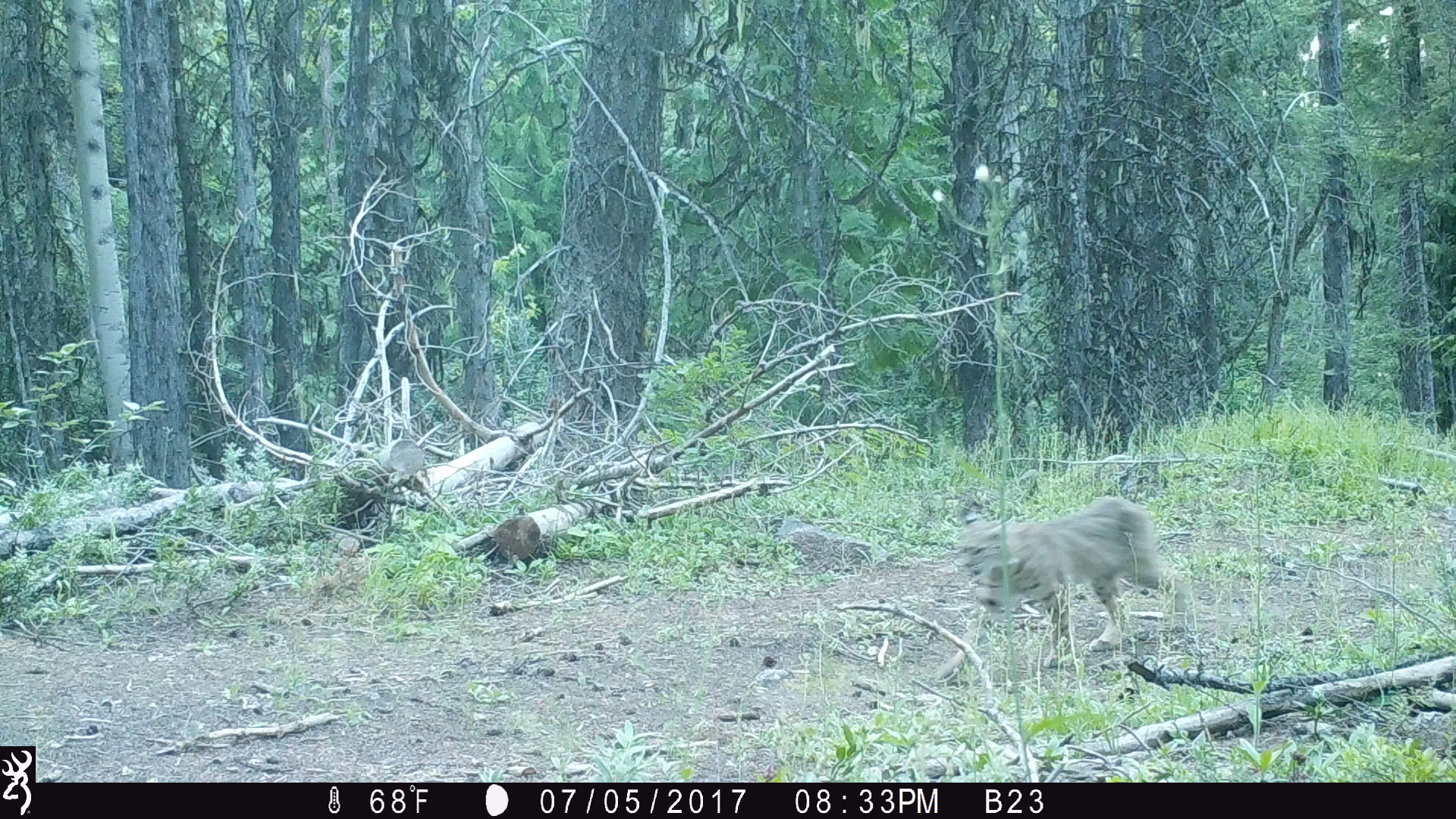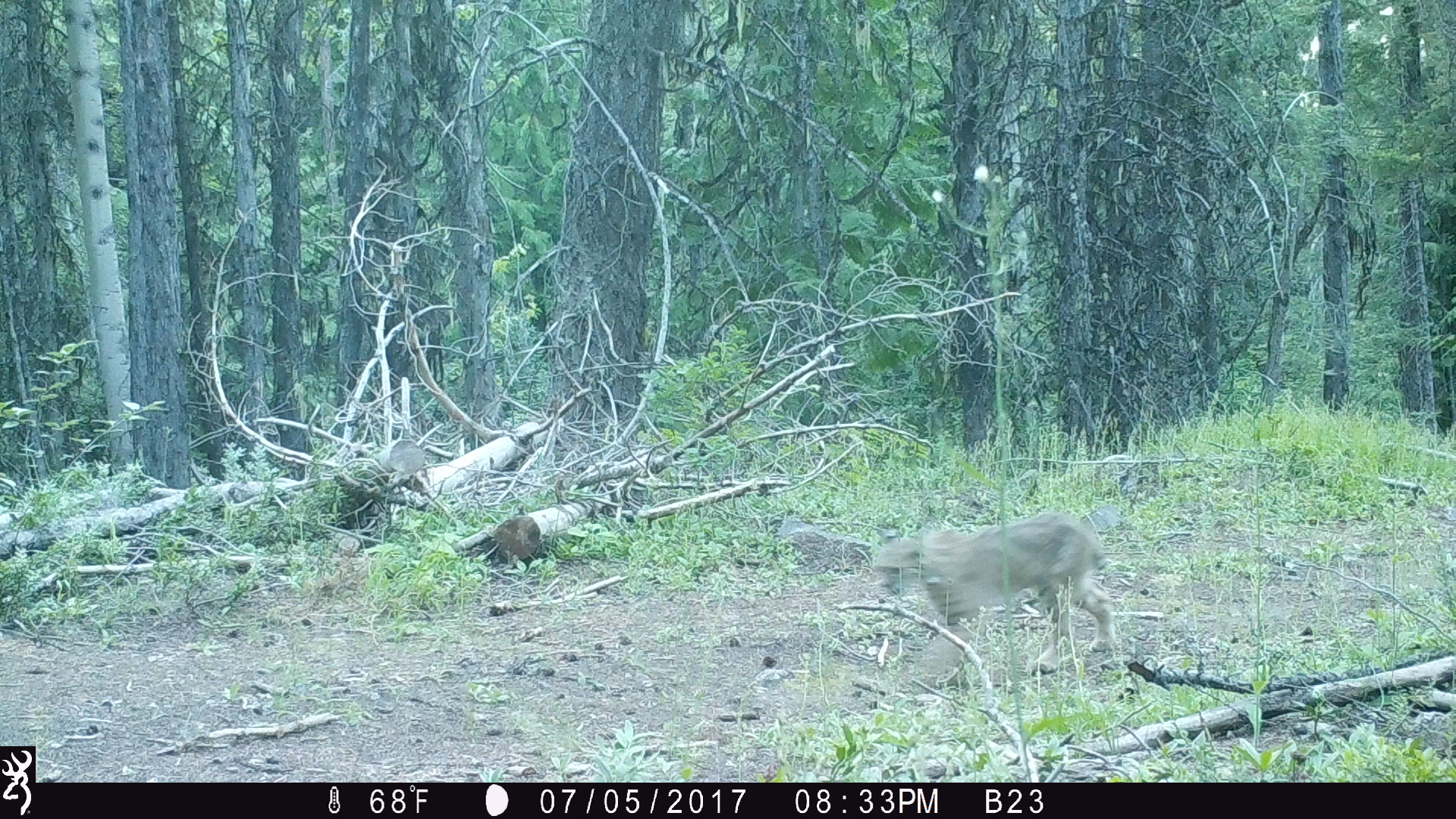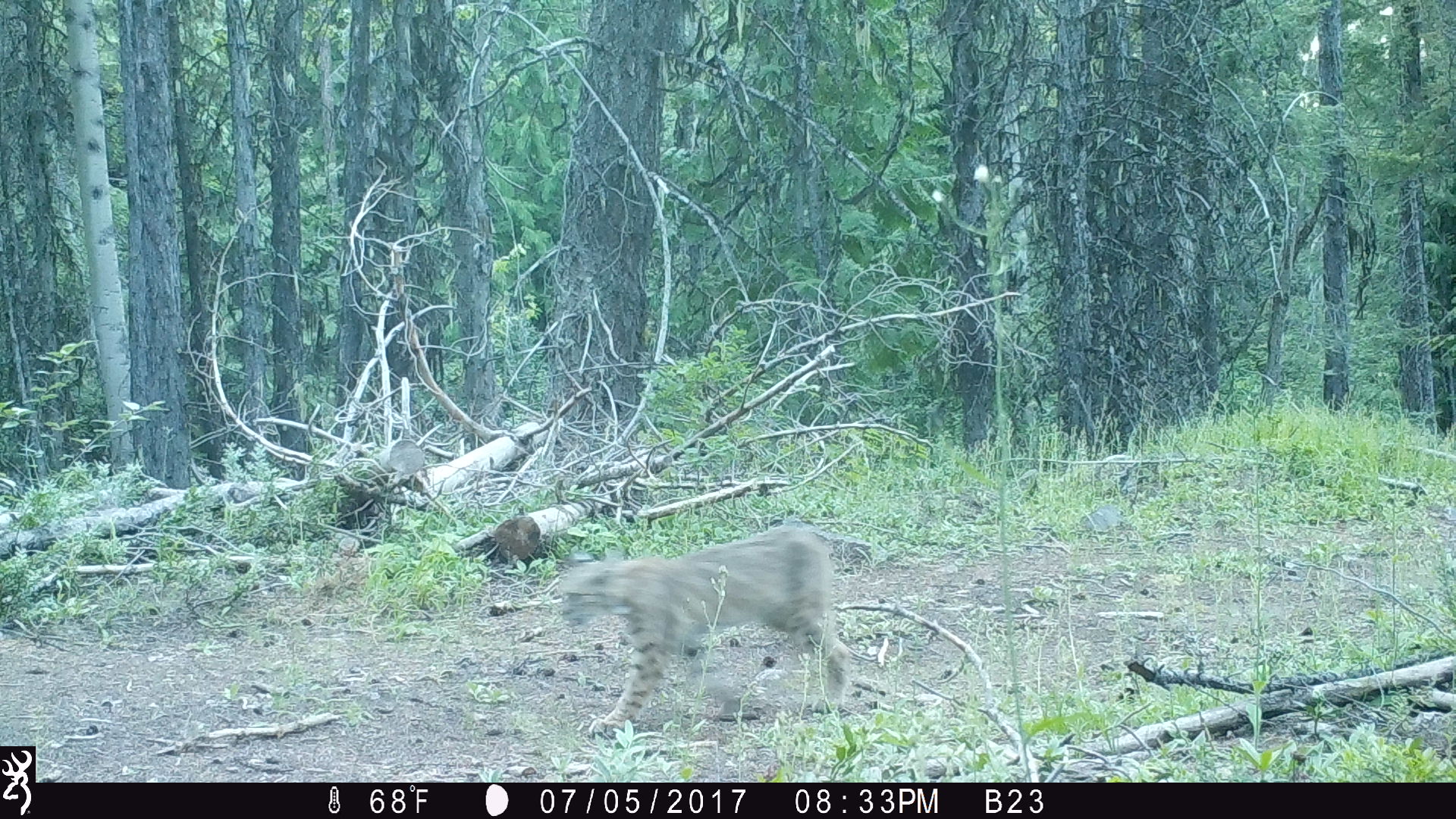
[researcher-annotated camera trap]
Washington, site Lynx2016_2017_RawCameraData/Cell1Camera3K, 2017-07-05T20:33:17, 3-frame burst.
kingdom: Animalia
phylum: Chordata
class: Mammalia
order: Carnivora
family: Felidae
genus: Lynx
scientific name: Lynx rufus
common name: bobcat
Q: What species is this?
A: Lynx rufus (bobcat).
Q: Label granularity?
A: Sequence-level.